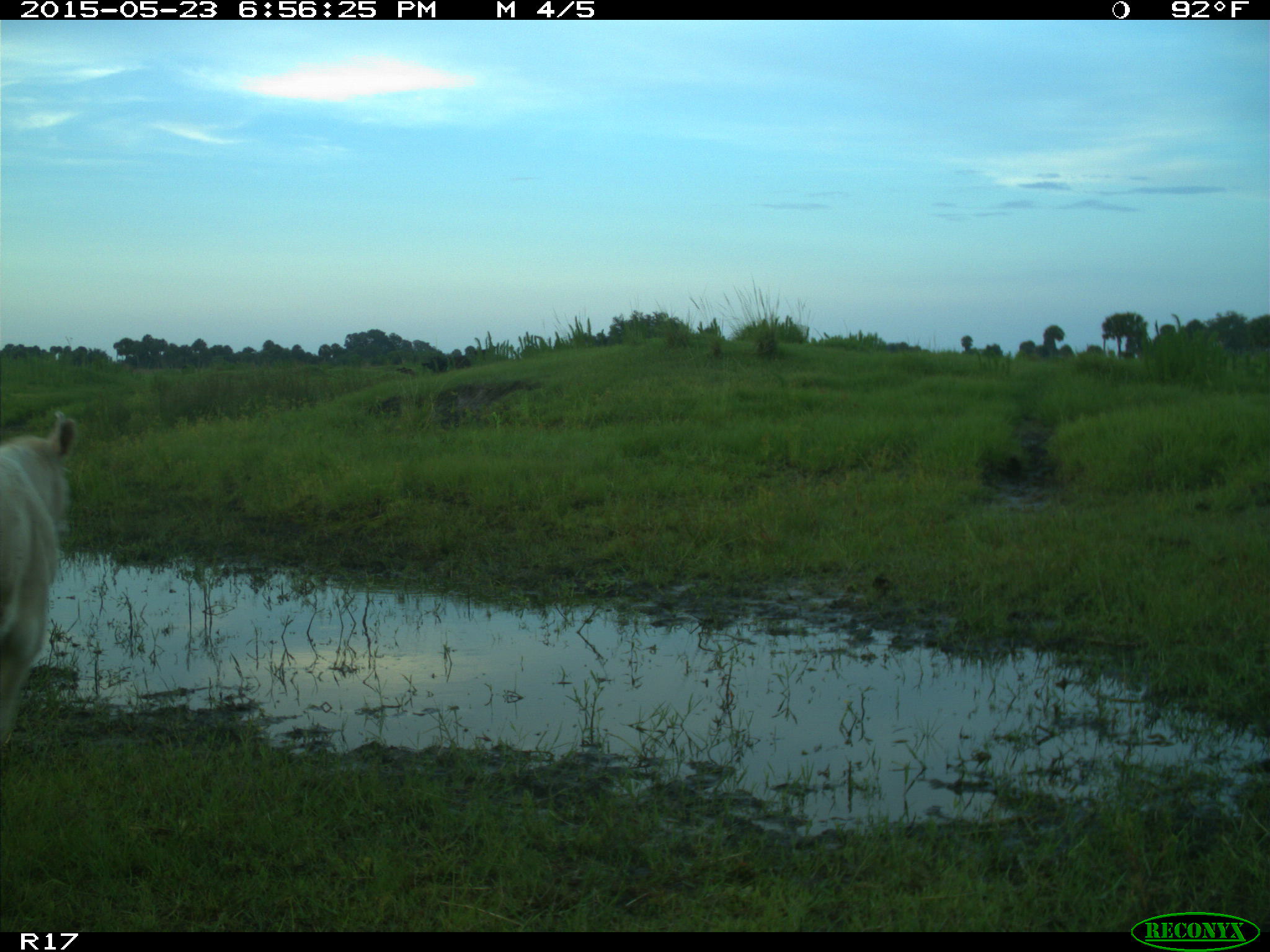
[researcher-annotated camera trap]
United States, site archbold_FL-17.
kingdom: Animalia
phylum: Chordata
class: Mammalia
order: Artiodactyla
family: Bovidae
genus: Bos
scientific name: Bos taurus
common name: domestic cow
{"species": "Bos taurus (domestic cow)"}